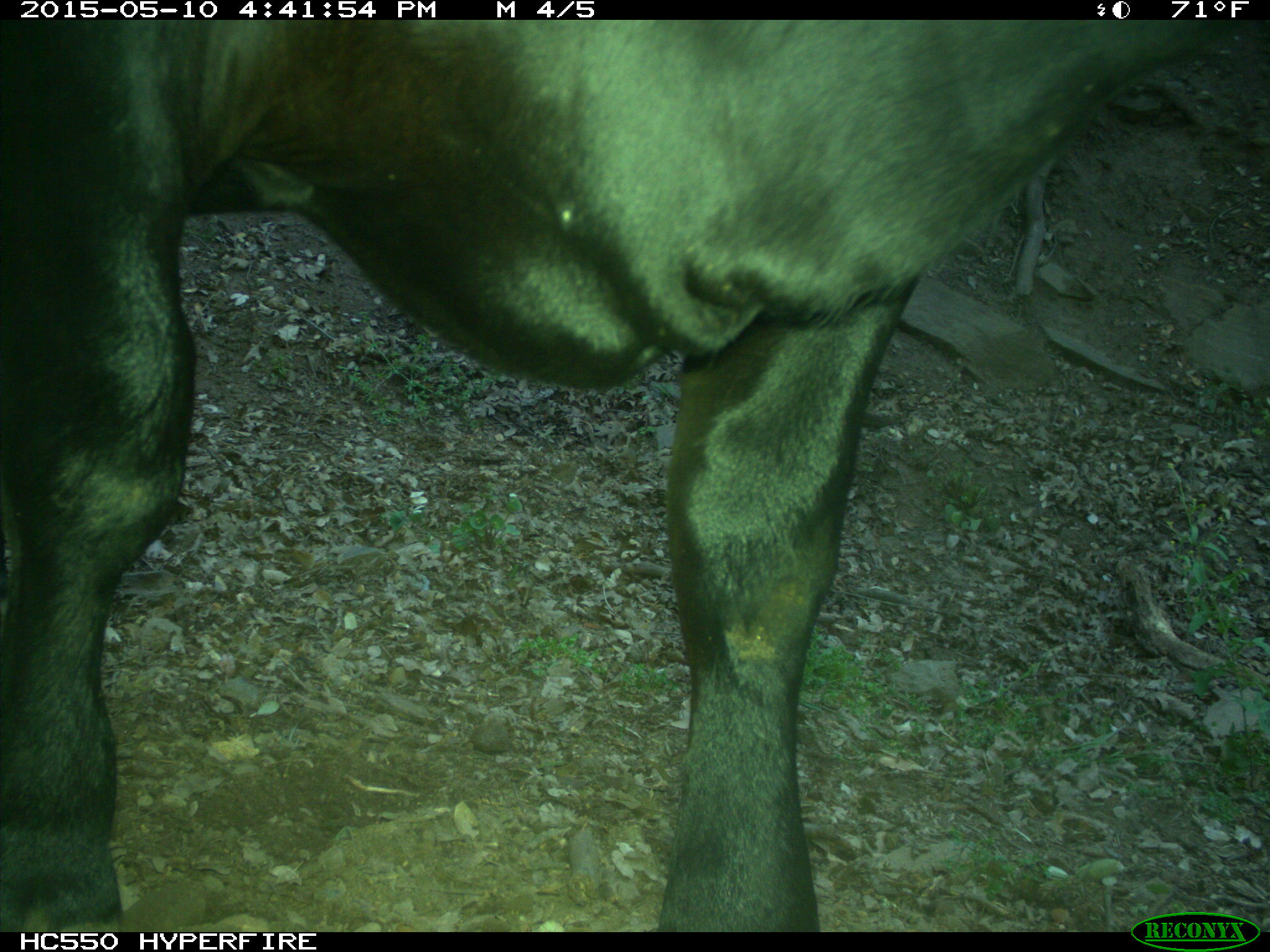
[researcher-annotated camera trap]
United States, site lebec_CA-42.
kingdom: Animalia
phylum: Chordata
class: Mammalia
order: Artiodactyla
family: Bovidae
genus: Bos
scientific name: Bos taurus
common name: domestic cow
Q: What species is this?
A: Bos taurus (domestic cow).